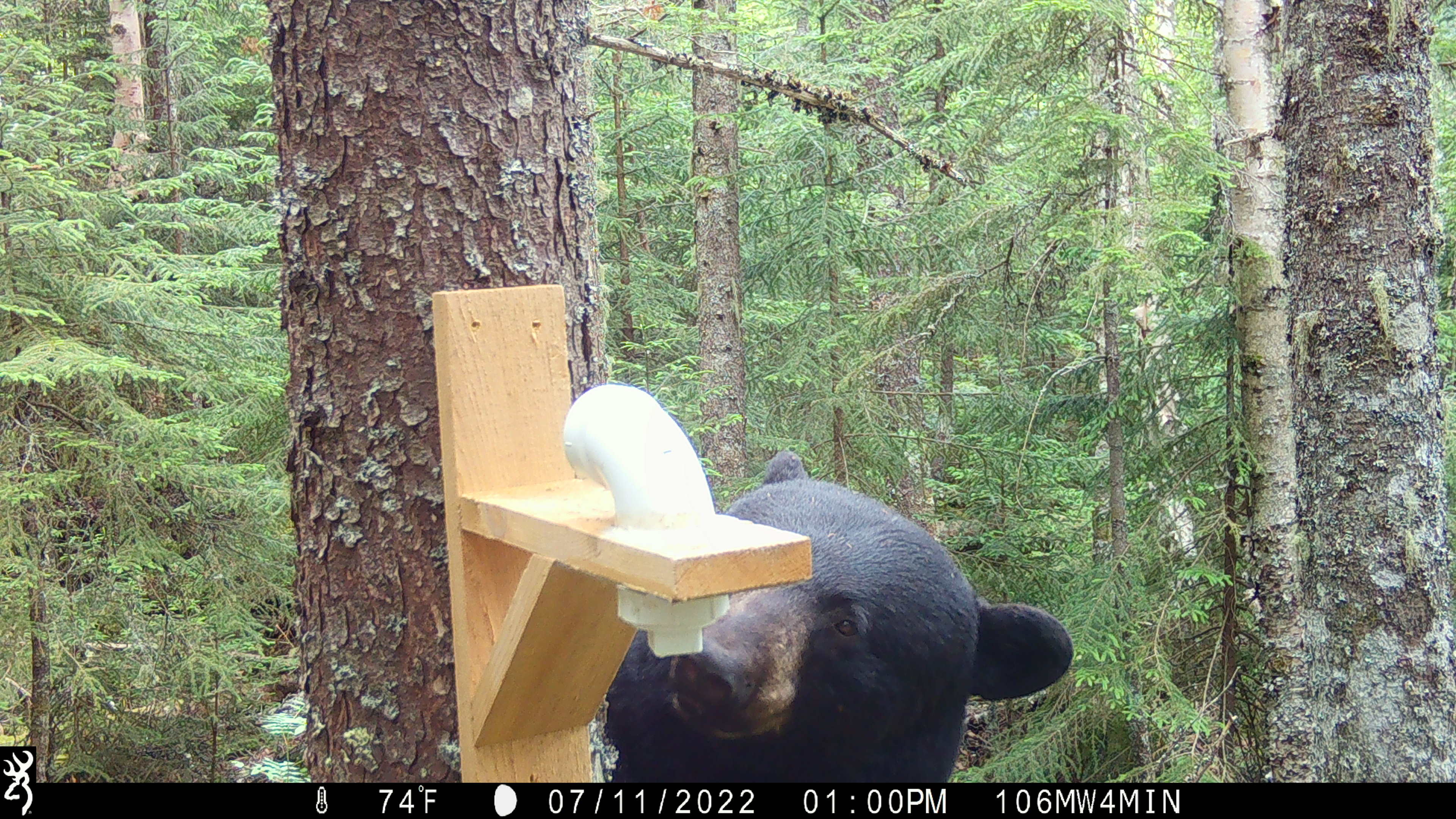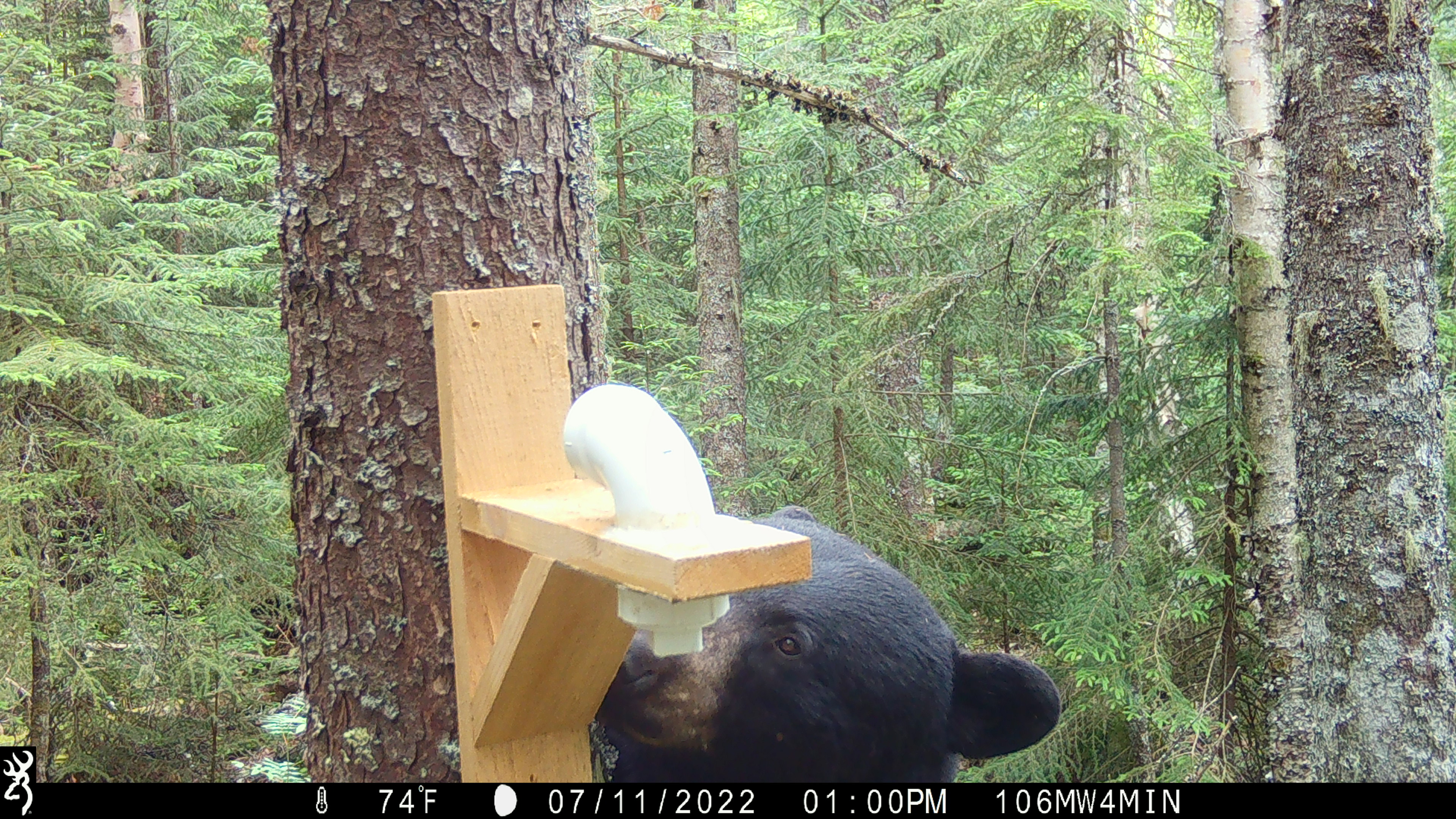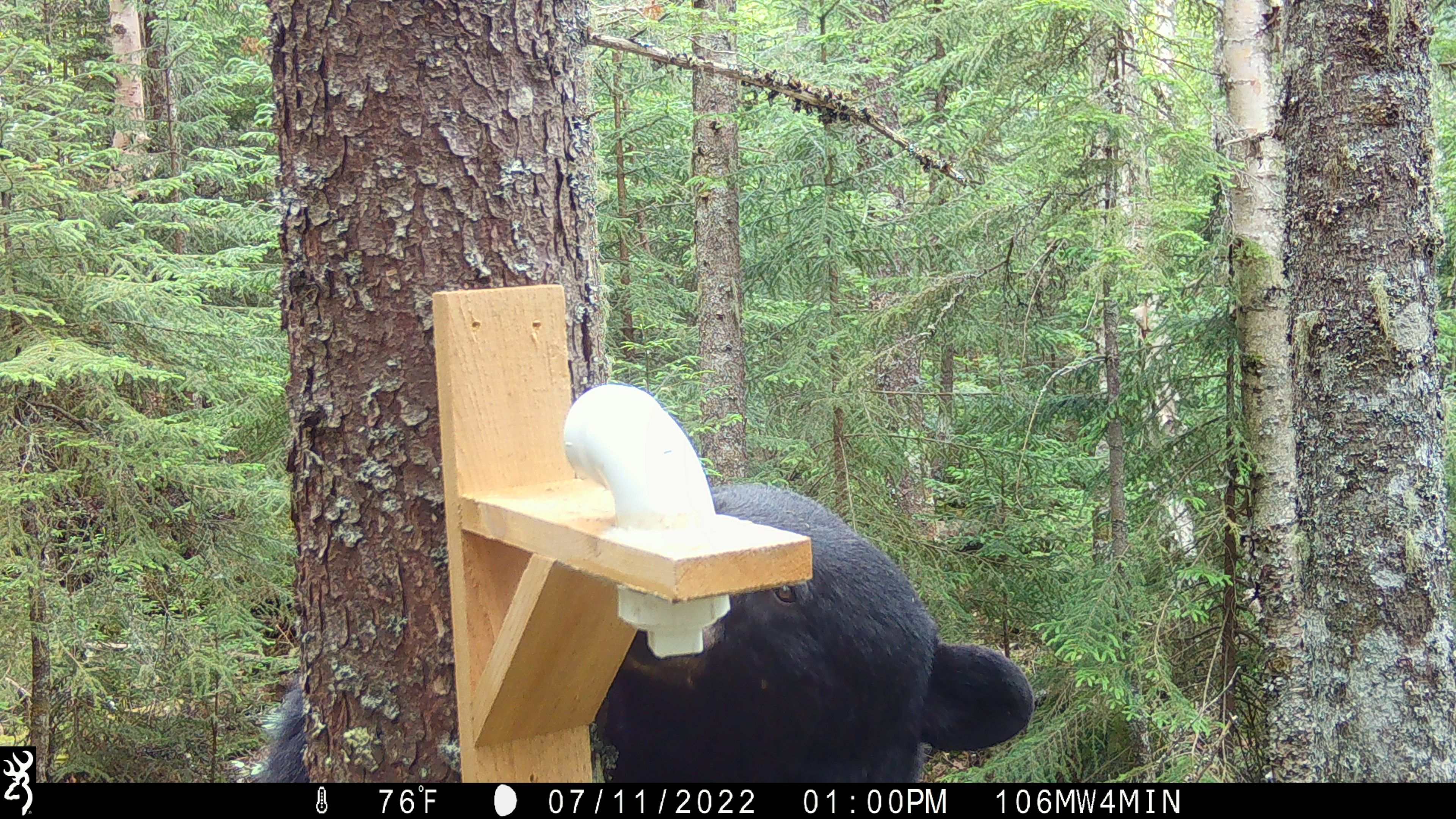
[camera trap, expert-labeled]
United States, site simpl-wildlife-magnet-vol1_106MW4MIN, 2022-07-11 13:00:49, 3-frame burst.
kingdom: Animalia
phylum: Chordata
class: Mammalia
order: Carnivora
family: Ursidae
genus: Ursus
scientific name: Ursus americanus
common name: black bear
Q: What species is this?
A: Black bear (Ursus americanus).